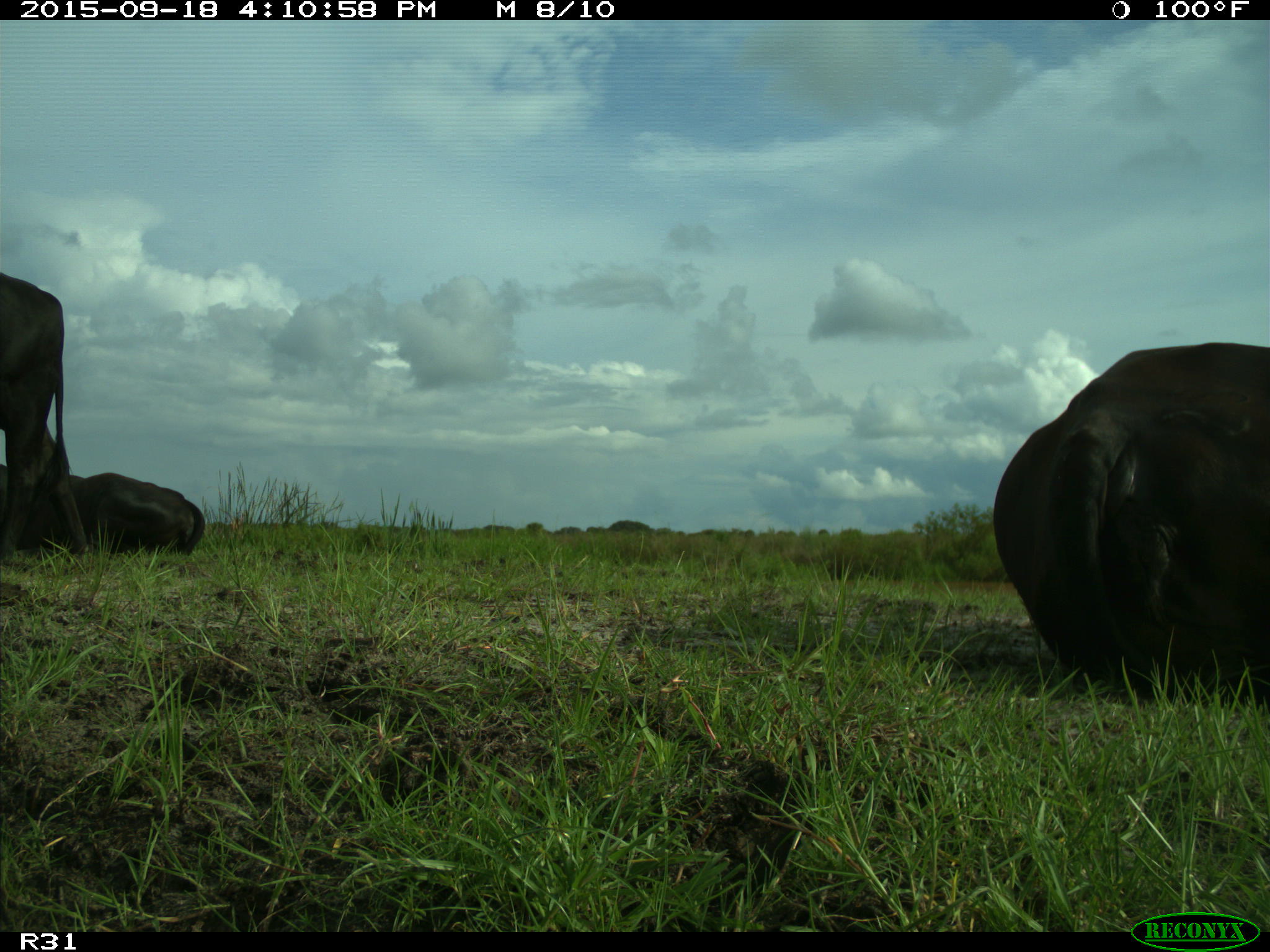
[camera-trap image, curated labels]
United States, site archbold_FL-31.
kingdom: Animalia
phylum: Chordata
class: Mammalia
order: Artiodactyla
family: Bovidae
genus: Bos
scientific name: Bos taurus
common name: domestic cow